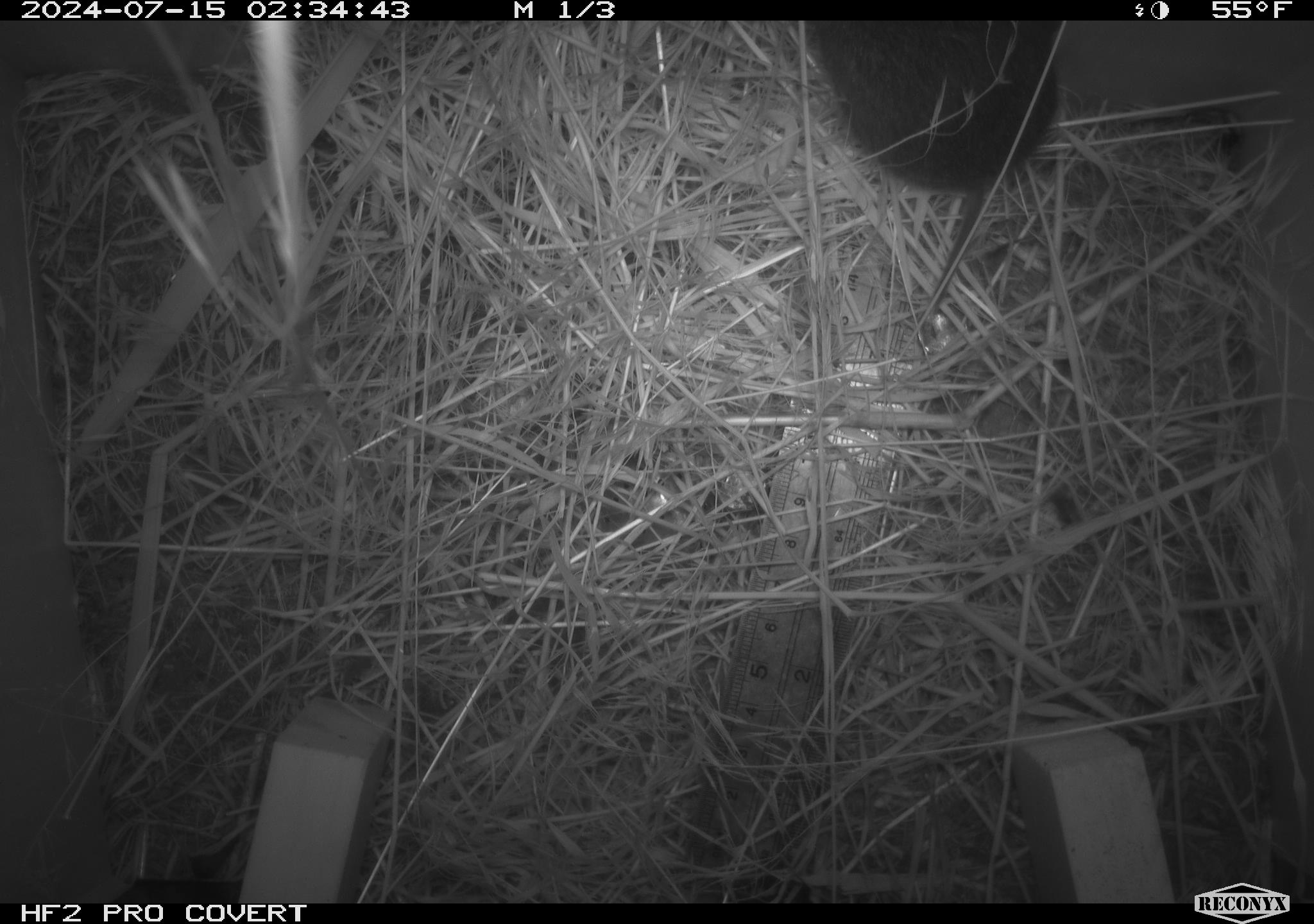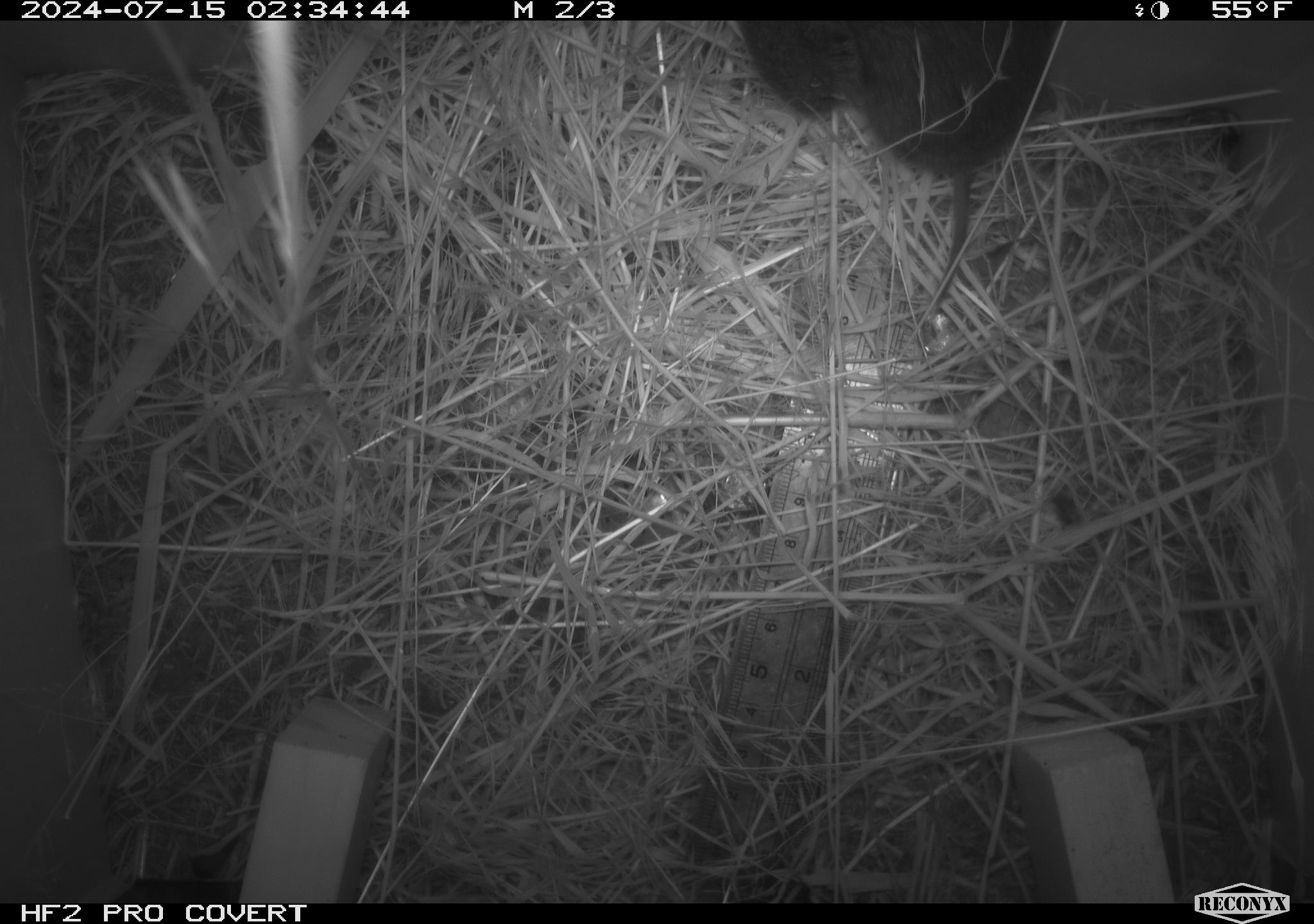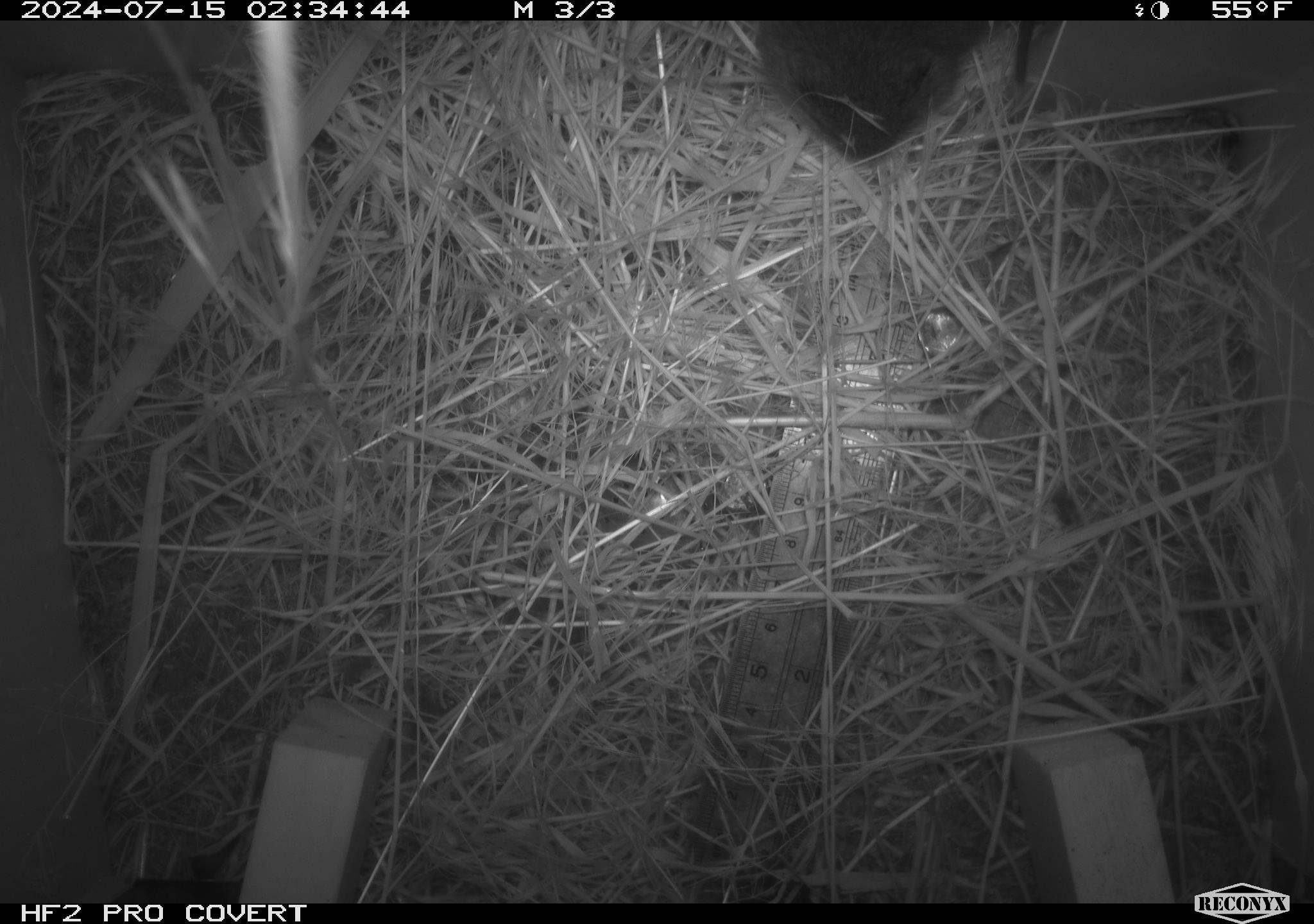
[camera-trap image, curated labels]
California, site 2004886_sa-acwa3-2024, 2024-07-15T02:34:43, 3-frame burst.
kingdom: Animalia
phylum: Chordata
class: Mammalia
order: Rodentia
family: Cricetidae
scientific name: Arvicolinae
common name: voles, lemmings, and muskrats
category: arvicolinae subfamily